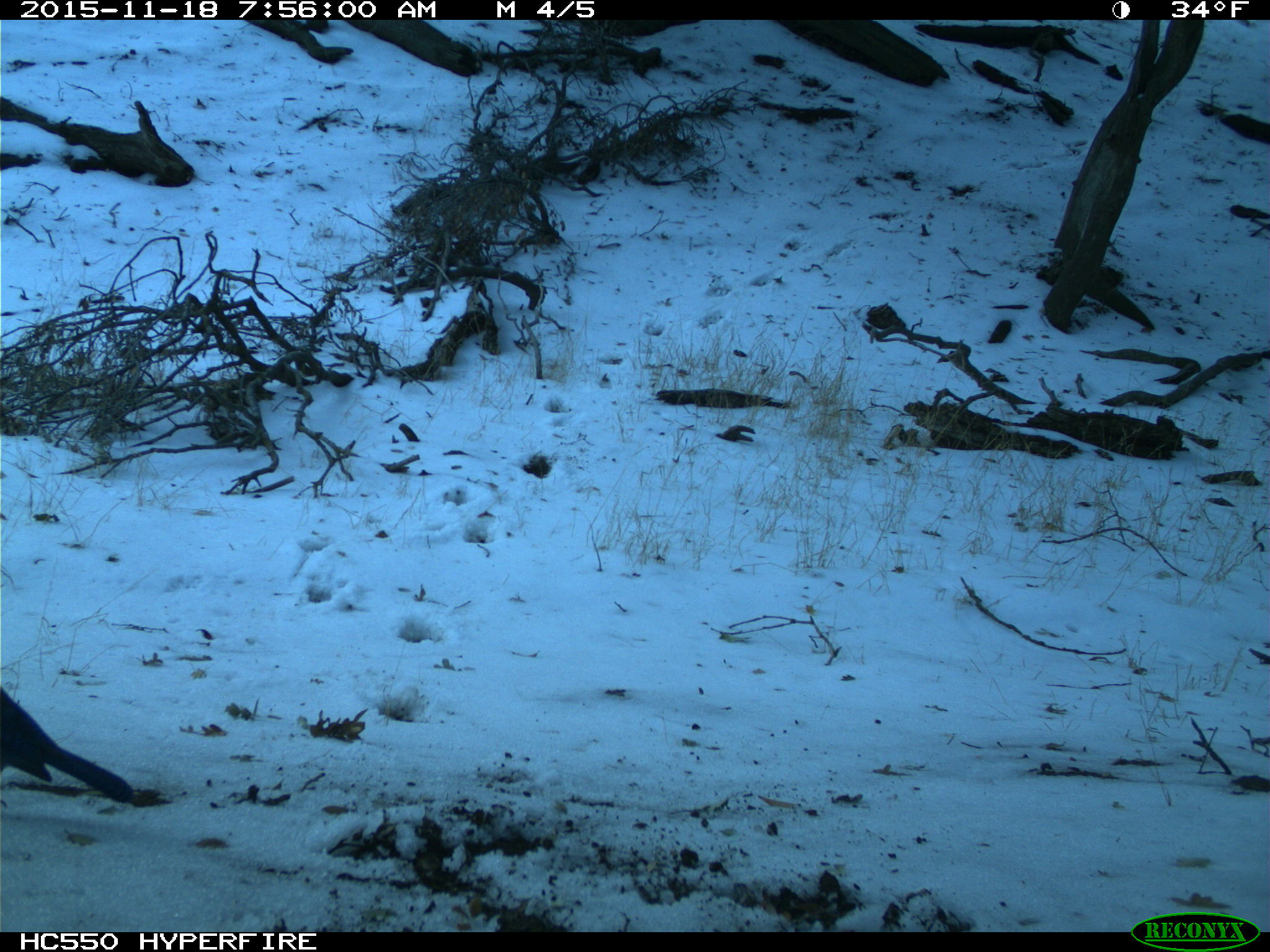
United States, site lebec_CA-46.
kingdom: Animalia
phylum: Chordata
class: Aves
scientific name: Aves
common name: birds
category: unidentified bird